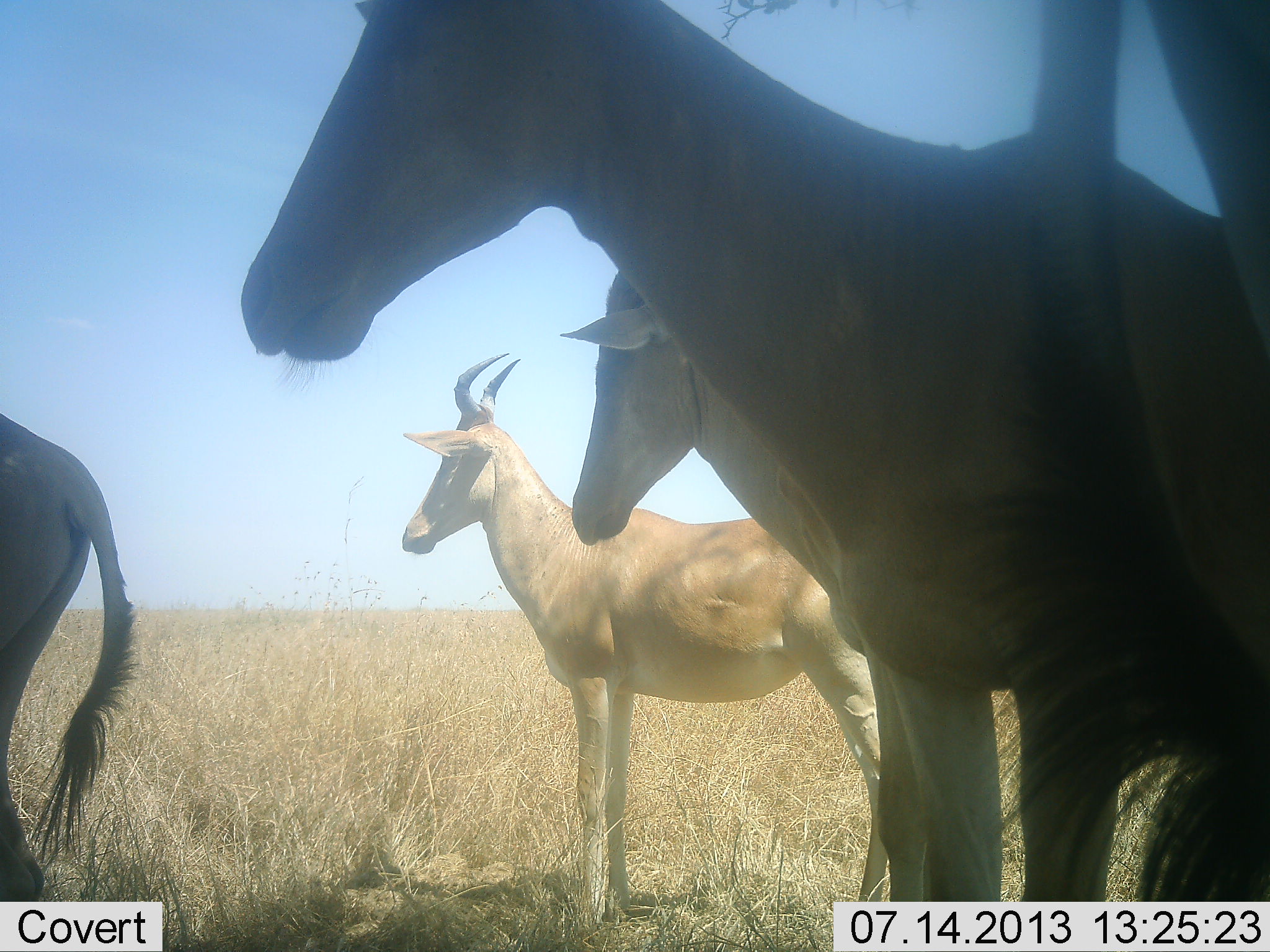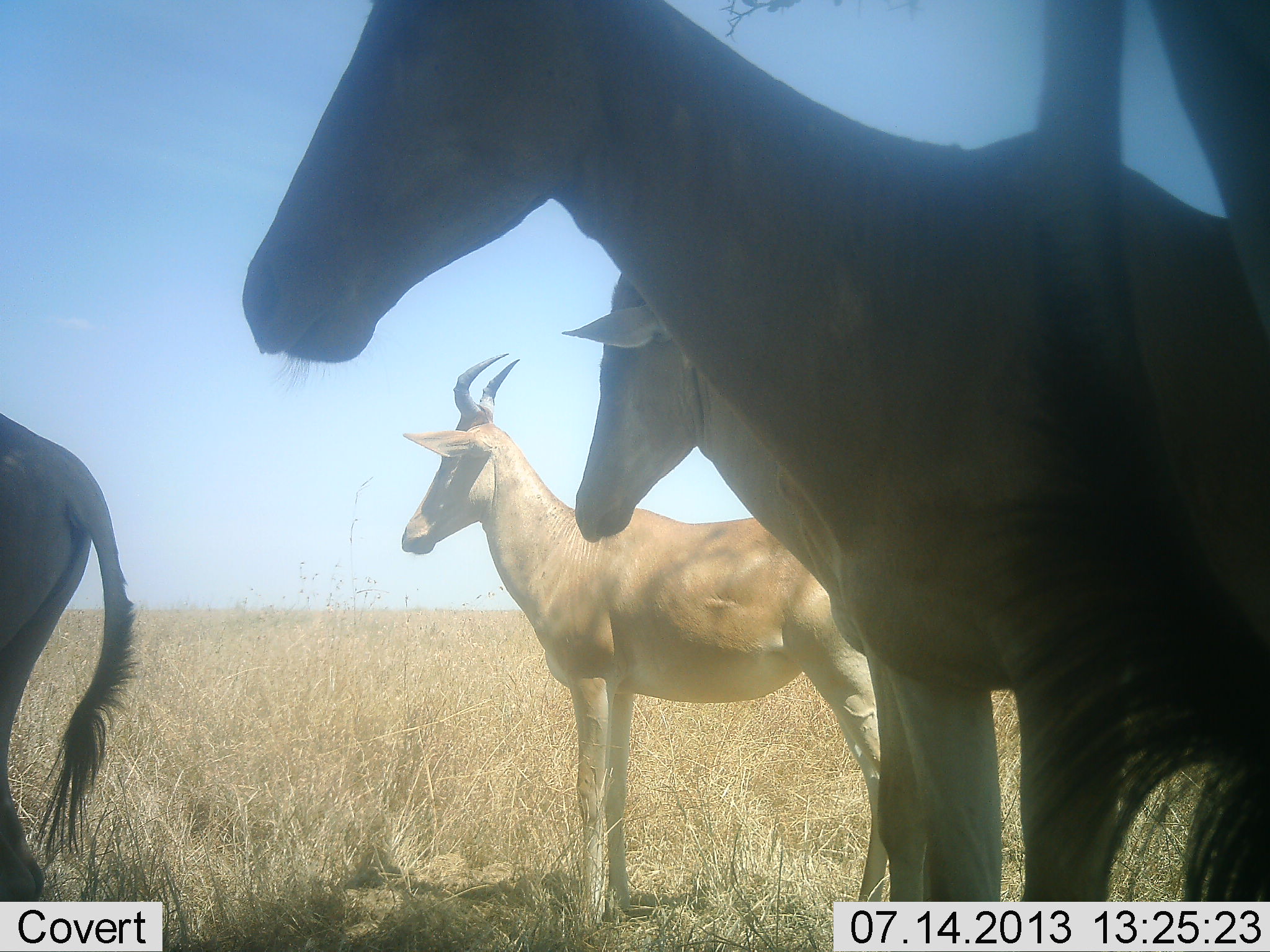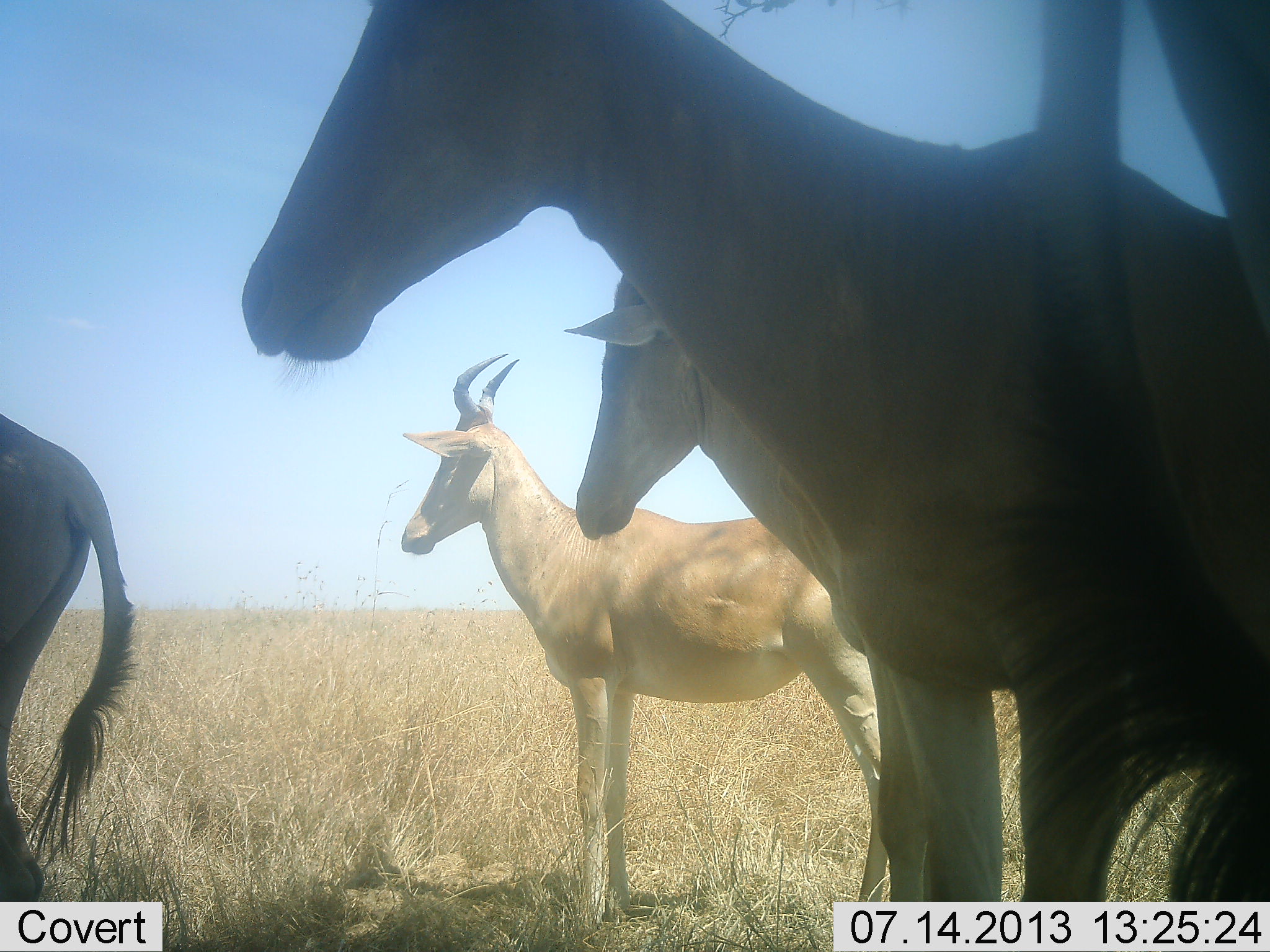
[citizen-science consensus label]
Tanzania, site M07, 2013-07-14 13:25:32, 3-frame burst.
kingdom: Animalia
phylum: Chordata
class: Mammalia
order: Artiodactyla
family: Bovidae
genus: Alcelaphus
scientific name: Alcelaphus buselaphus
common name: hartebeest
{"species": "hartebeest (Alcelaphus buselaphus)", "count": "5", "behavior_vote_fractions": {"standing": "90%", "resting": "0%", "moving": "10%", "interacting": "0%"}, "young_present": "0%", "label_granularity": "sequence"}